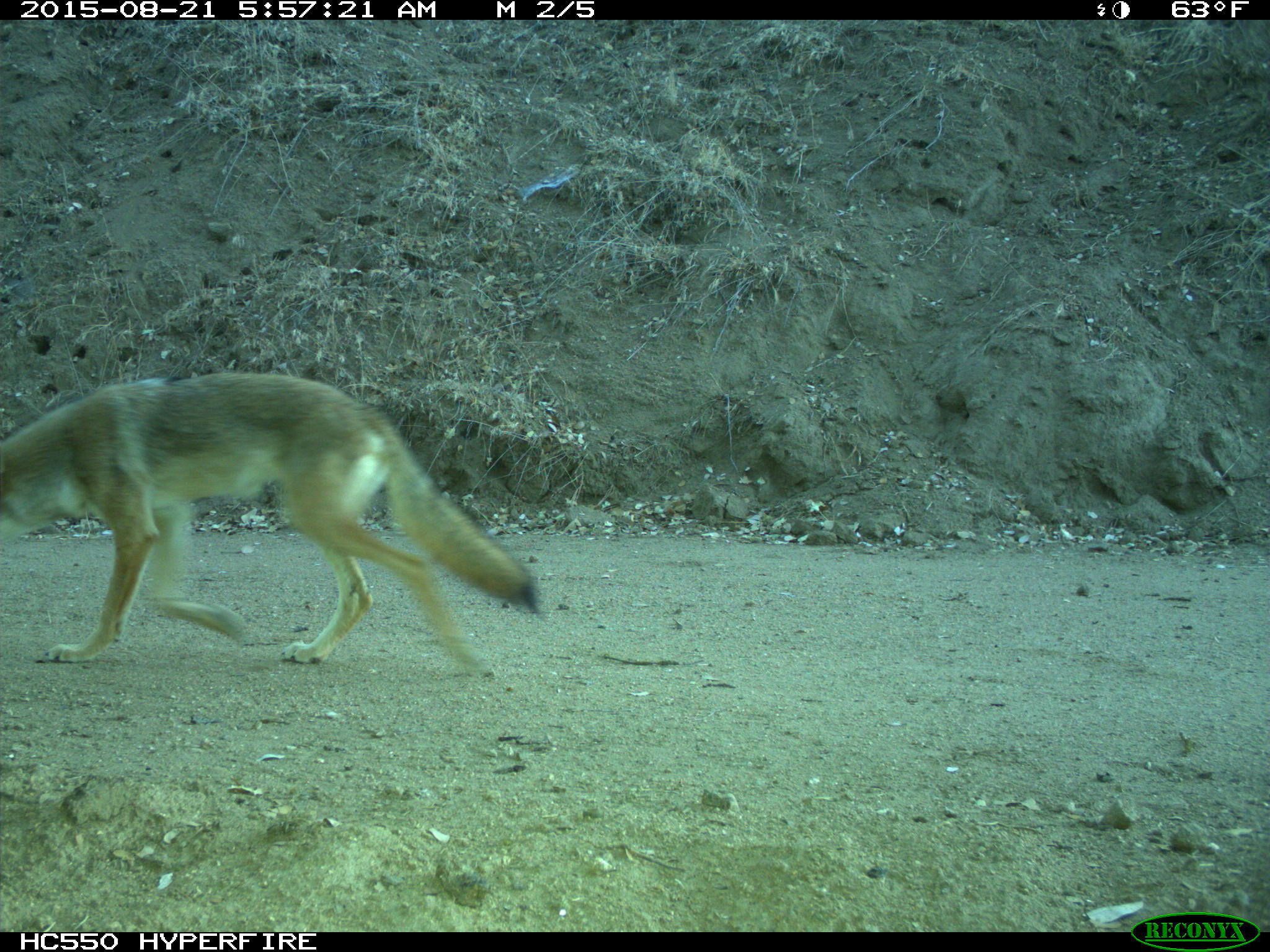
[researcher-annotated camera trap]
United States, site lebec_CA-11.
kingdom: Animalia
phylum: Chordata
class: Mammalia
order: Carnivora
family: Canidae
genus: Canis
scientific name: Canis latrans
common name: coyote